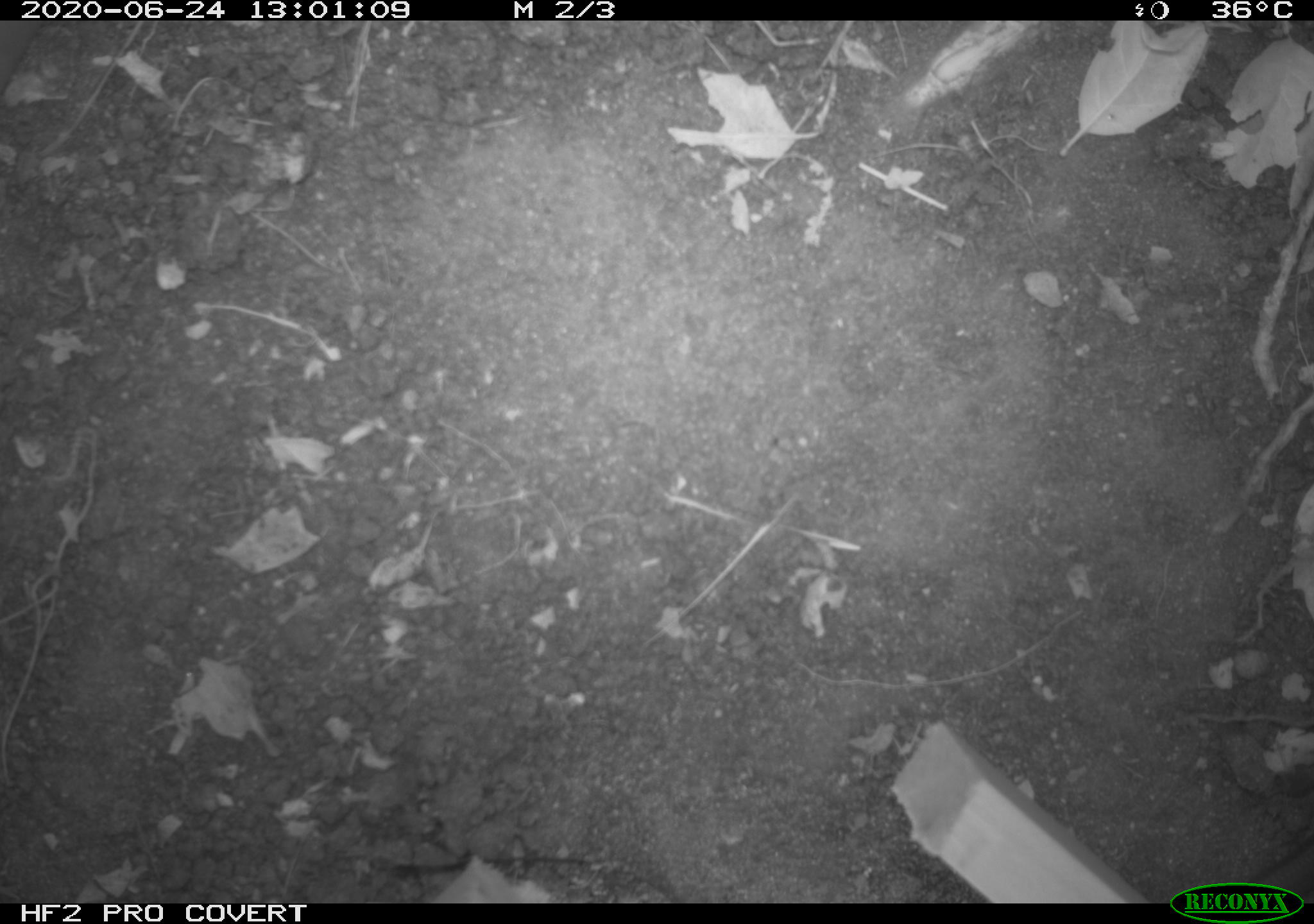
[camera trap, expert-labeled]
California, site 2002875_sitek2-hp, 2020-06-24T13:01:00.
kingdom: Animalia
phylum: Chordata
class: Reptilia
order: Squamata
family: Scincidae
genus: Plestiodon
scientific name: Plestiodon skiltonianus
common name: western skink